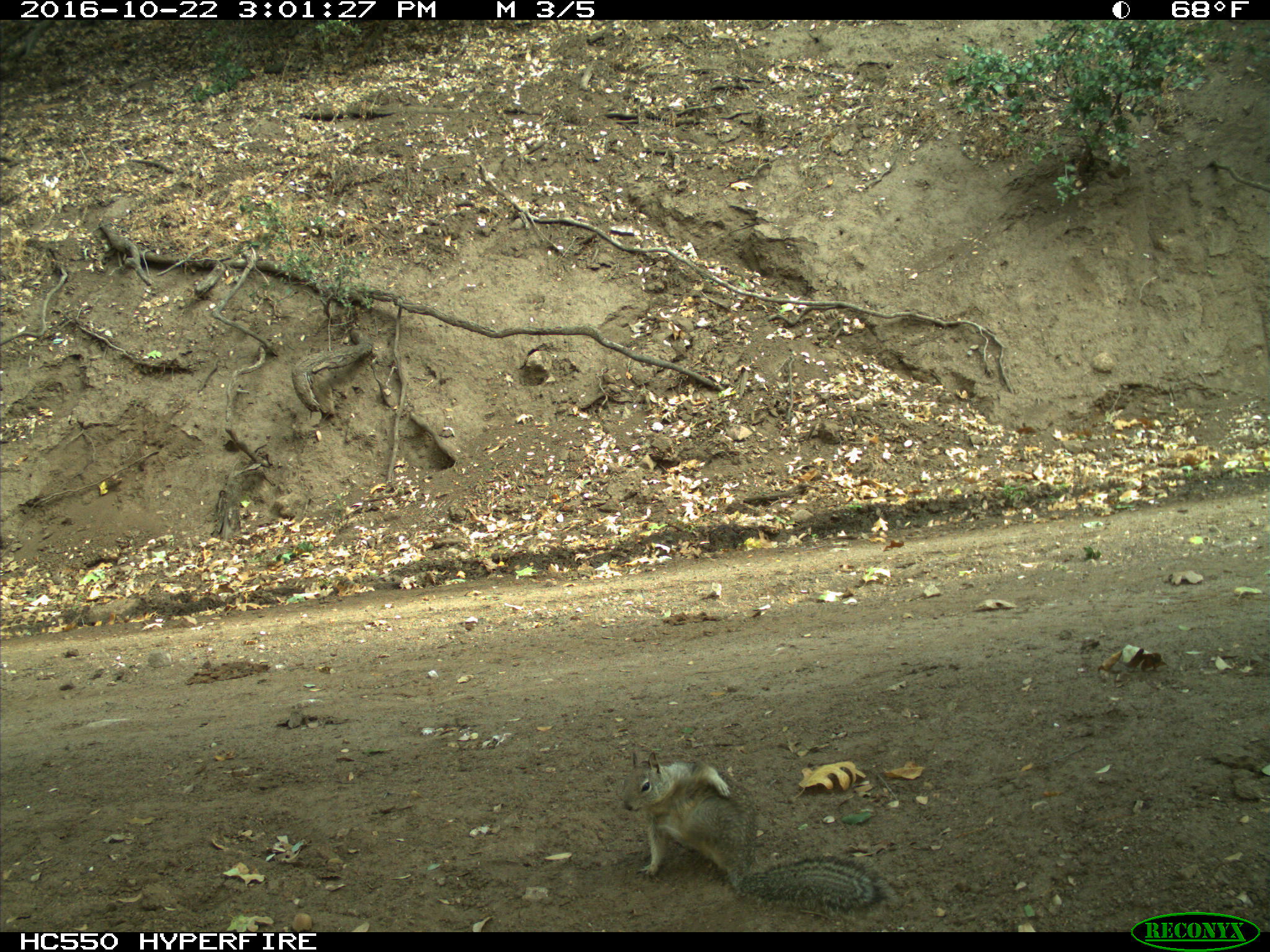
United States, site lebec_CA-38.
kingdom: Animalia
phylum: Chordata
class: Mammalia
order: Rodentia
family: Sciuridae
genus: Otospermophilus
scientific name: Otospermophilus beecheyi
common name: california ground squirrel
Otospermophilus beecheyi (california ground squirrel).